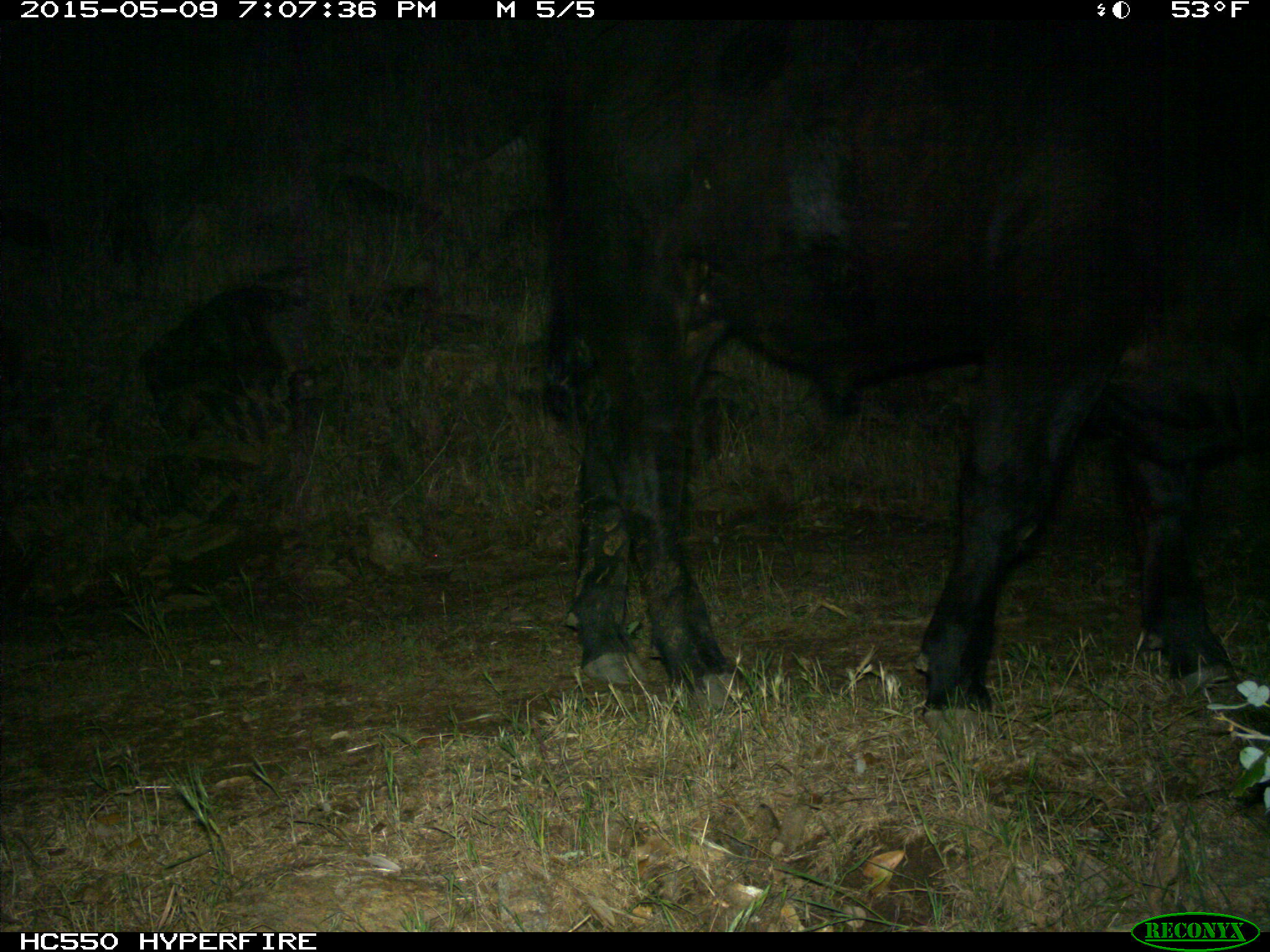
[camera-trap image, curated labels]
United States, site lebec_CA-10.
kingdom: Animalia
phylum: Chordata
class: Mammalia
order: Artiodactyla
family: Bovidae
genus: Bos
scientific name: Bos taurus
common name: domestic cow